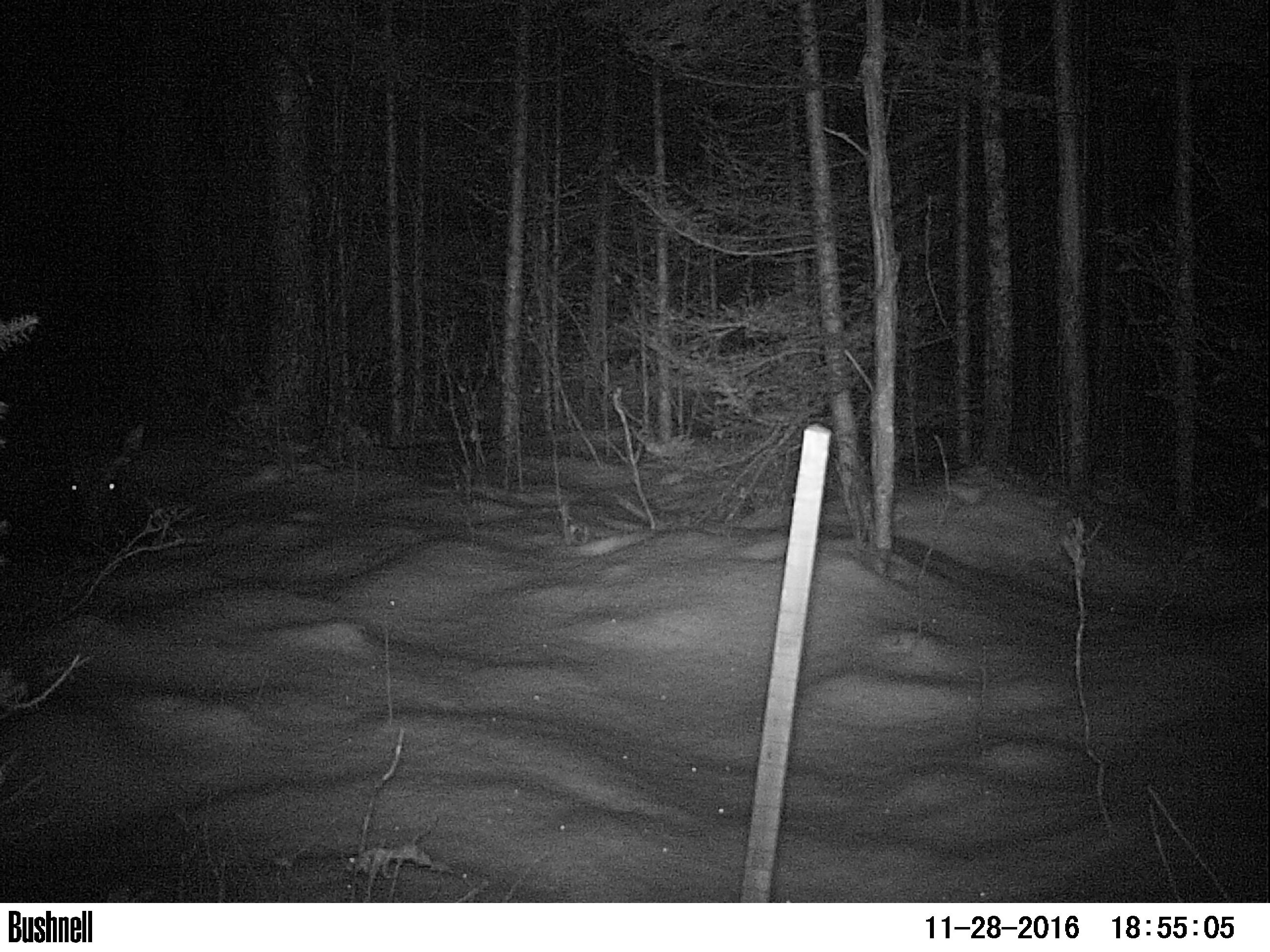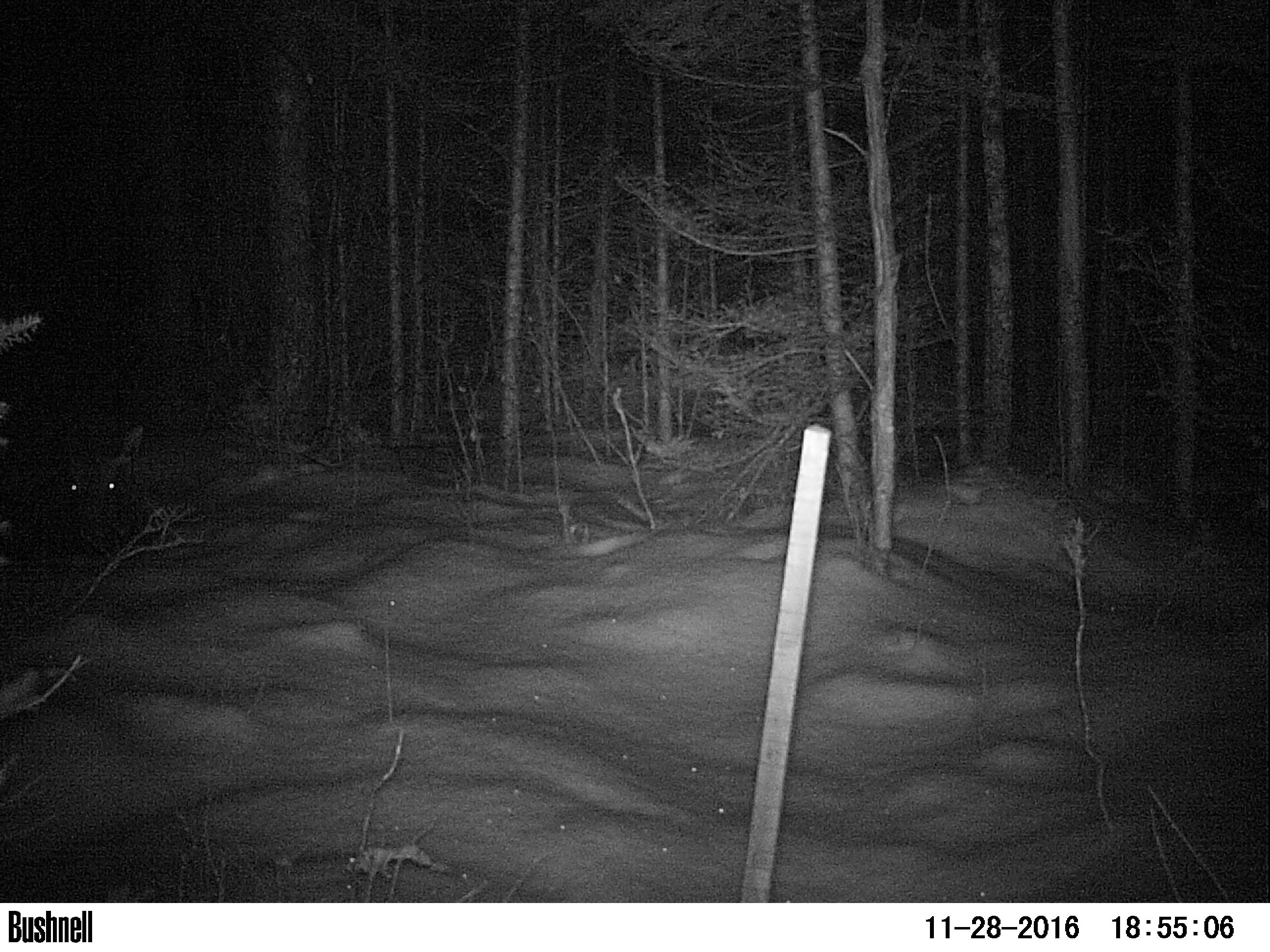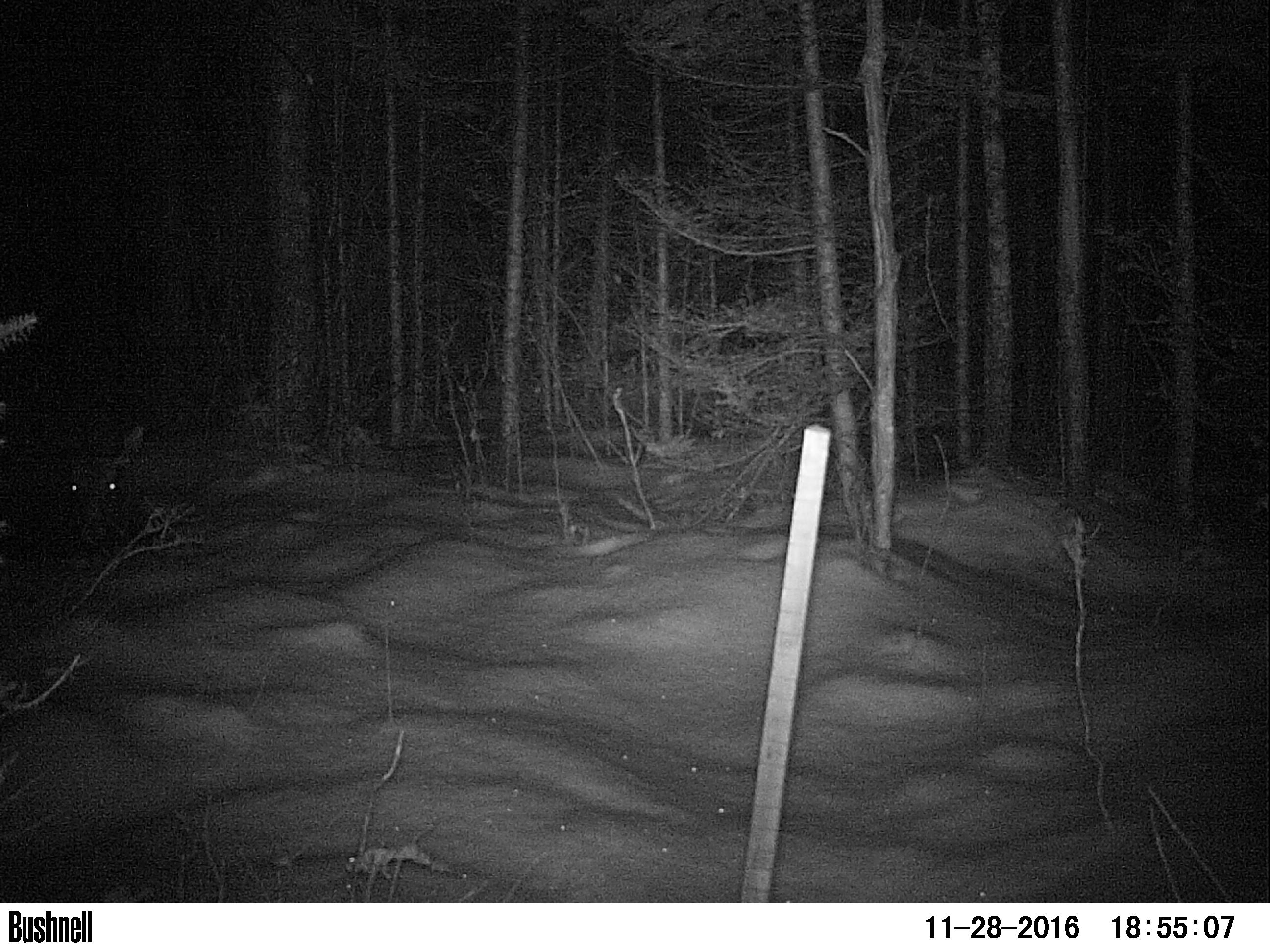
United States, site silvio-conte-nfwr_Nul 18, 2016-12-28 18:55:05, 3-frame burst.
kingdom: Animalia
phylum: Chordata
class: Mammalia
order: Artiodactyla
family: Cervidae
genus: Alces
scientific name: Alces alces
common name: moose